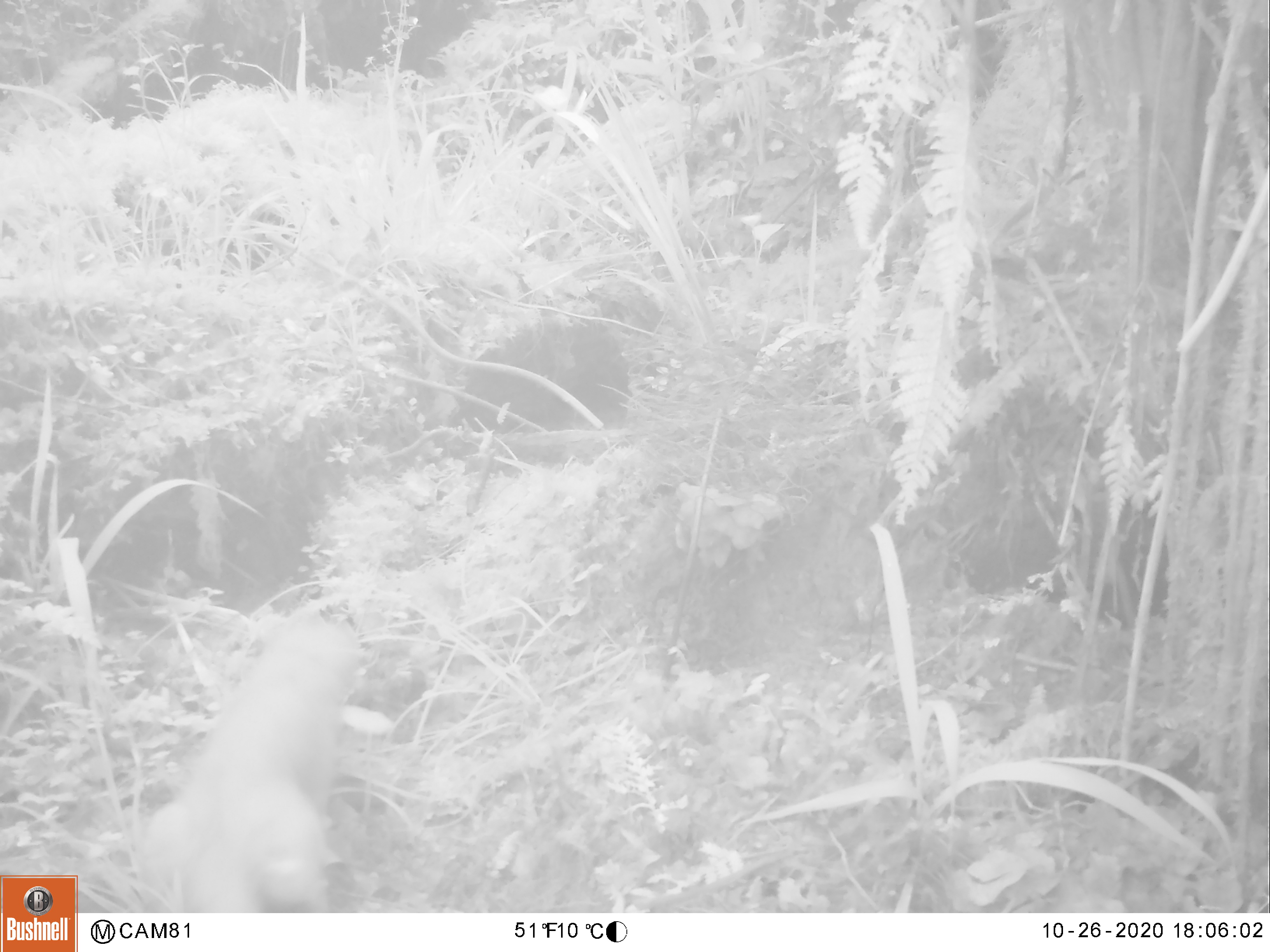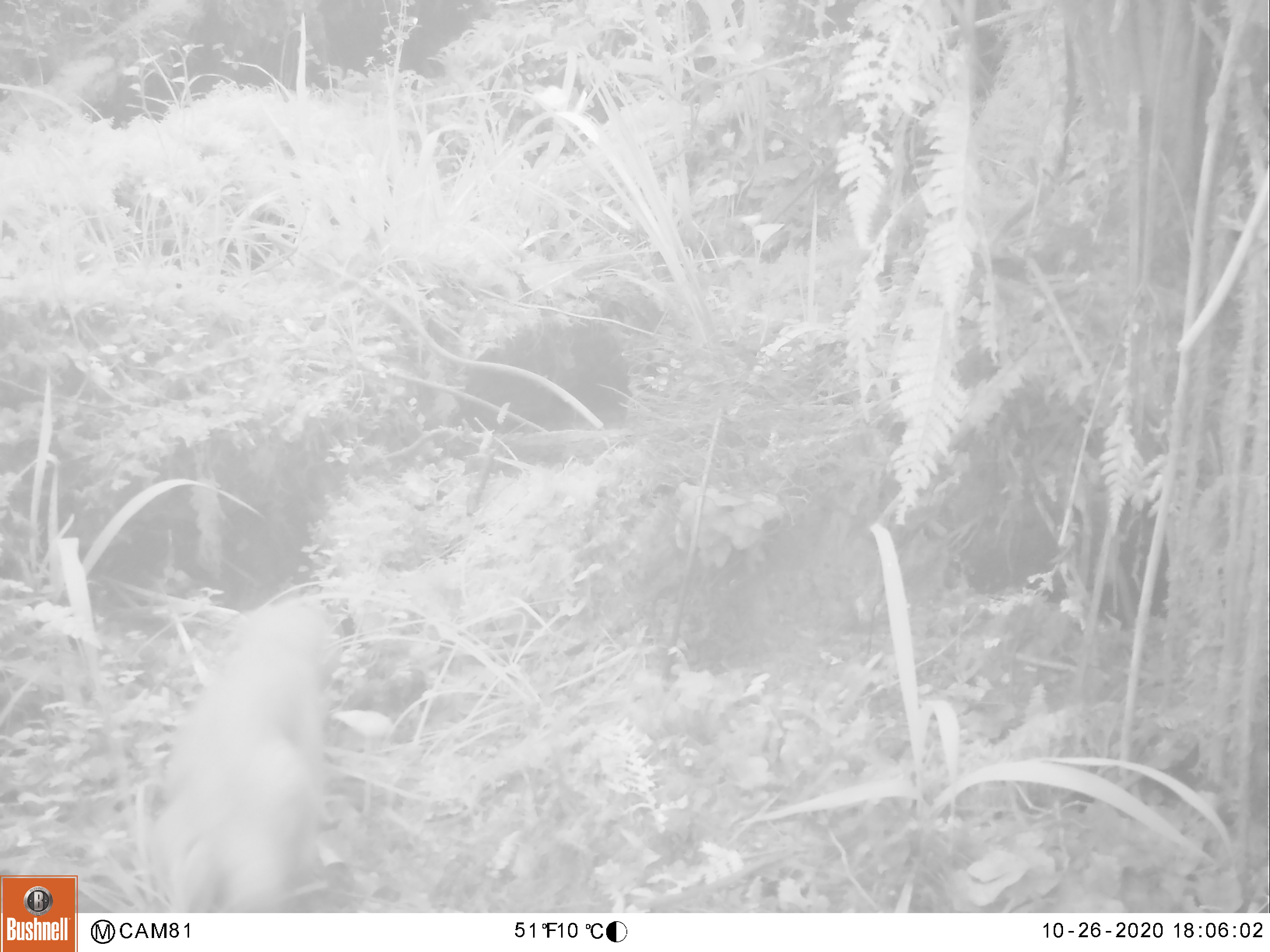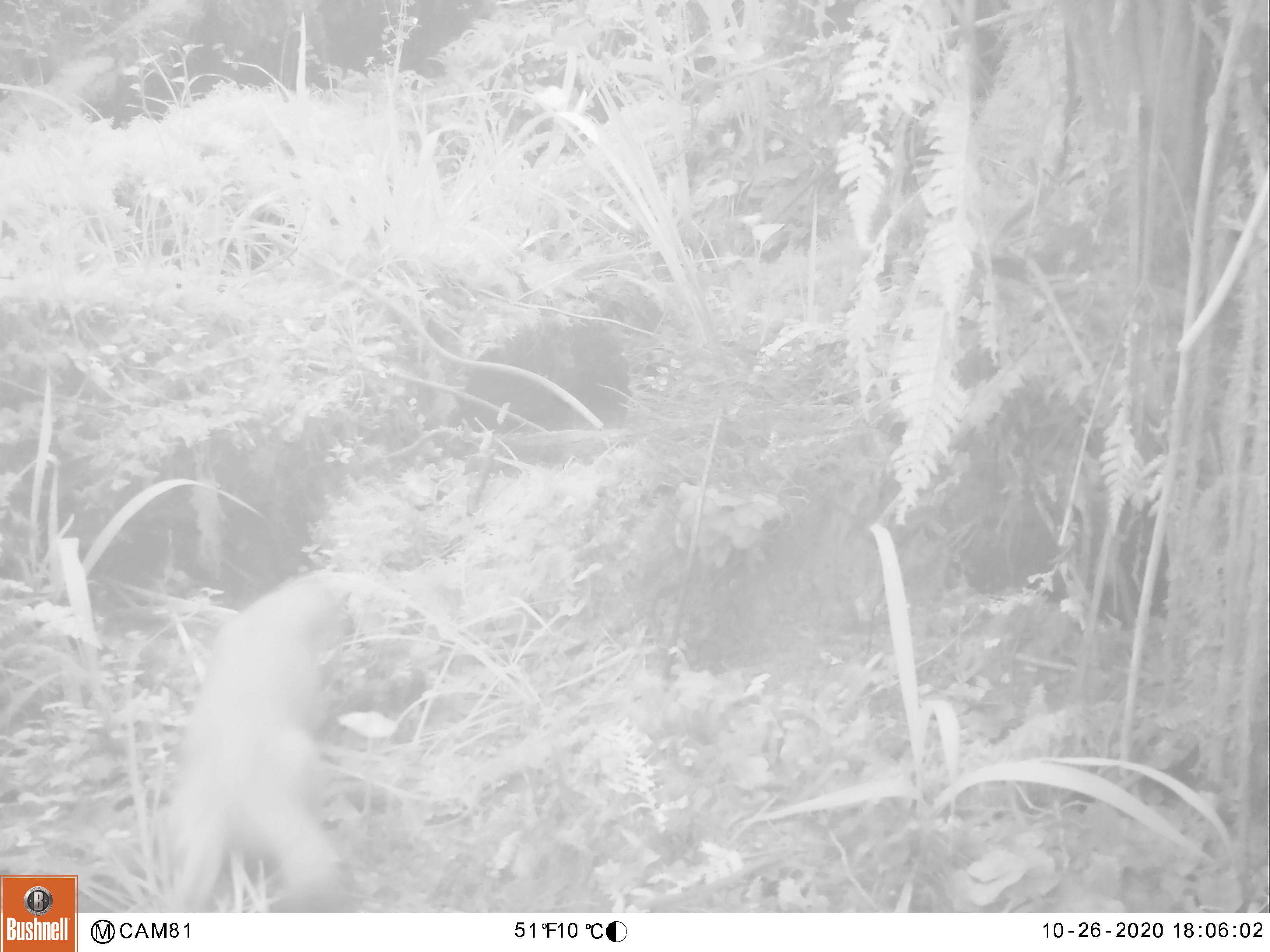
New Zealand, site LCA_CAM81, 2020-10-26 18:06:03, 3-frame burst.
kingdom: Animalia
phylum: Chordata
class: Mammalia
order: Carnivora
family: Mustelidae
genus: Mustela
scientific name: Mustela erminea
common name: stoat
Stoat (Mustela erminea).